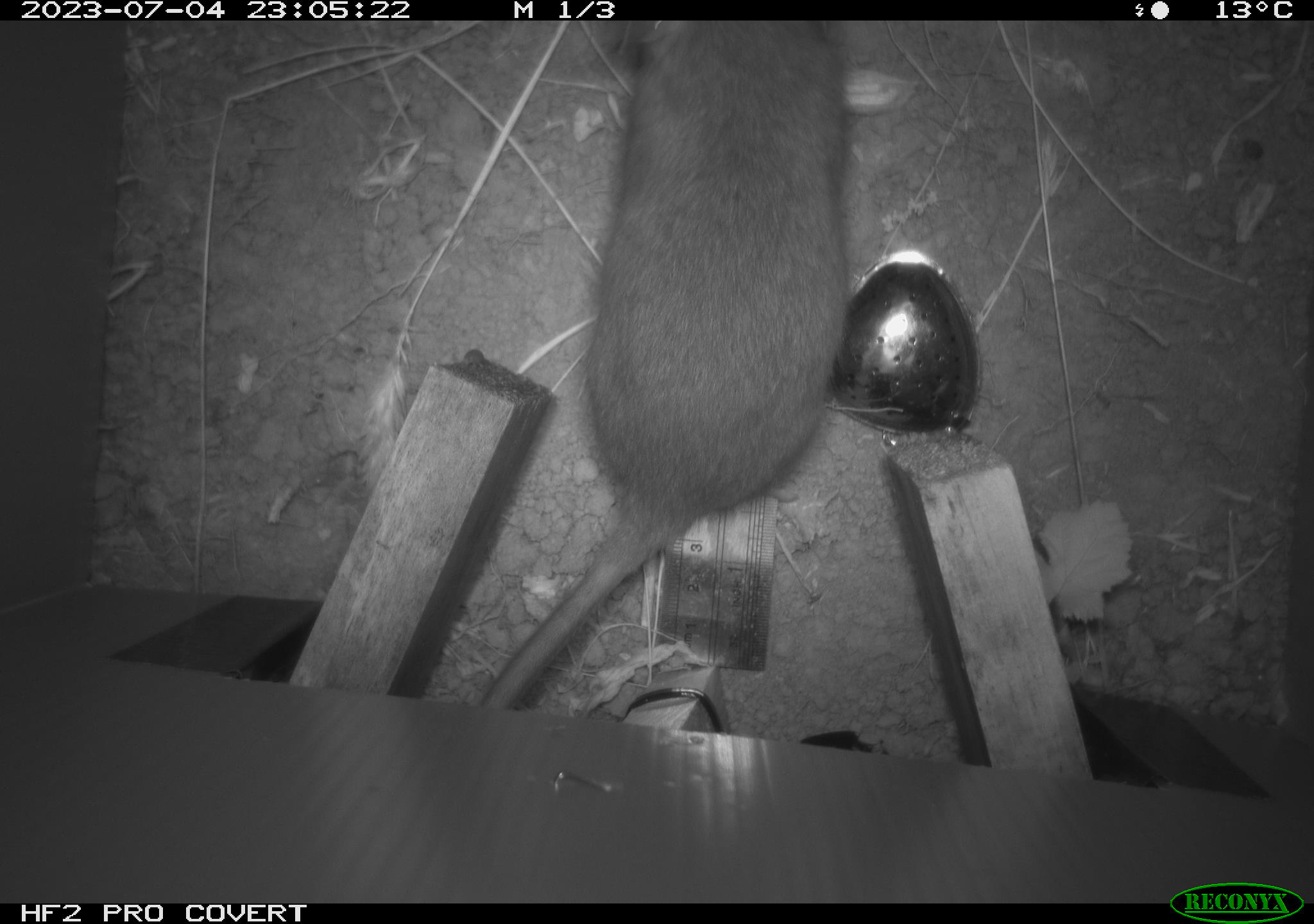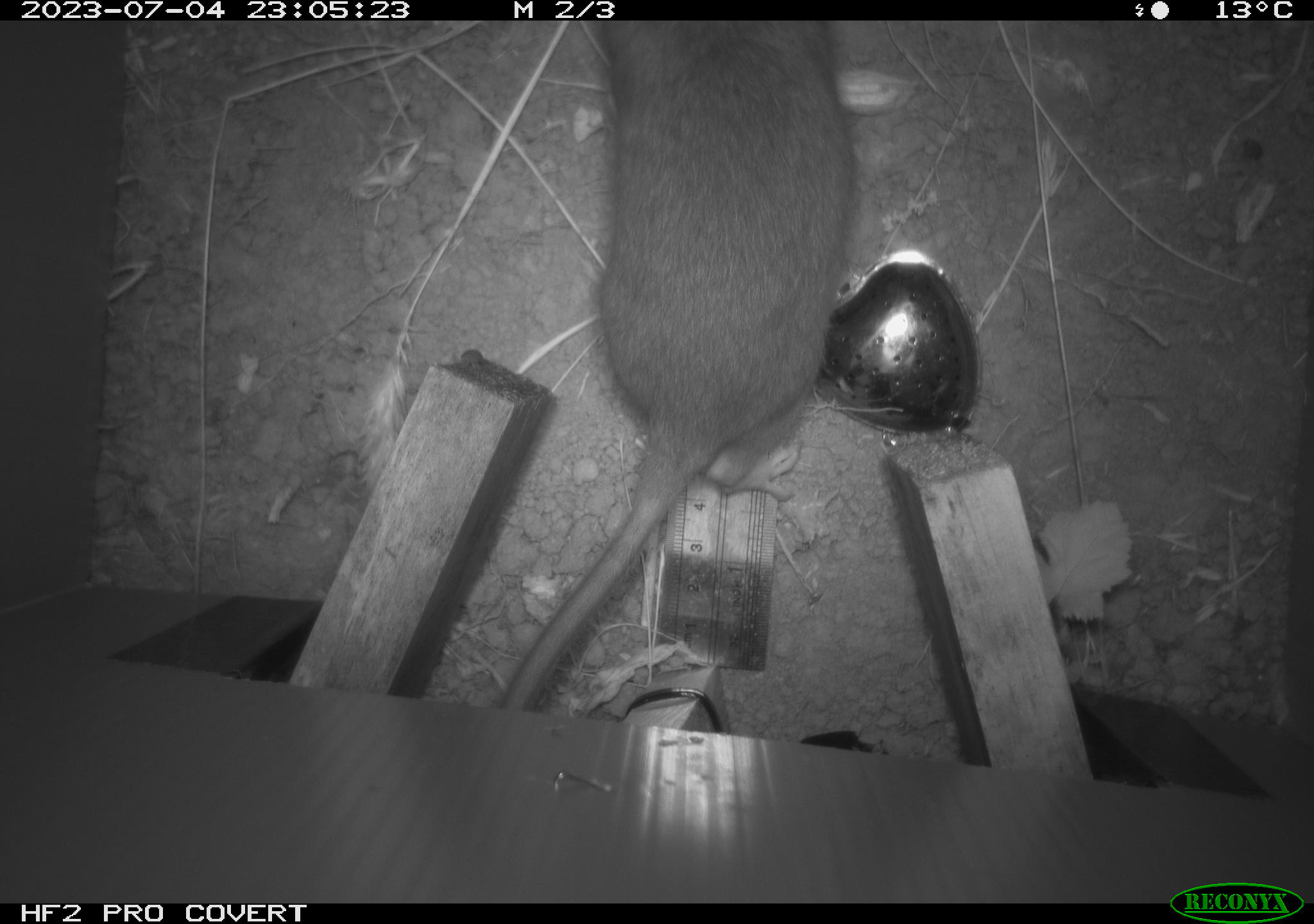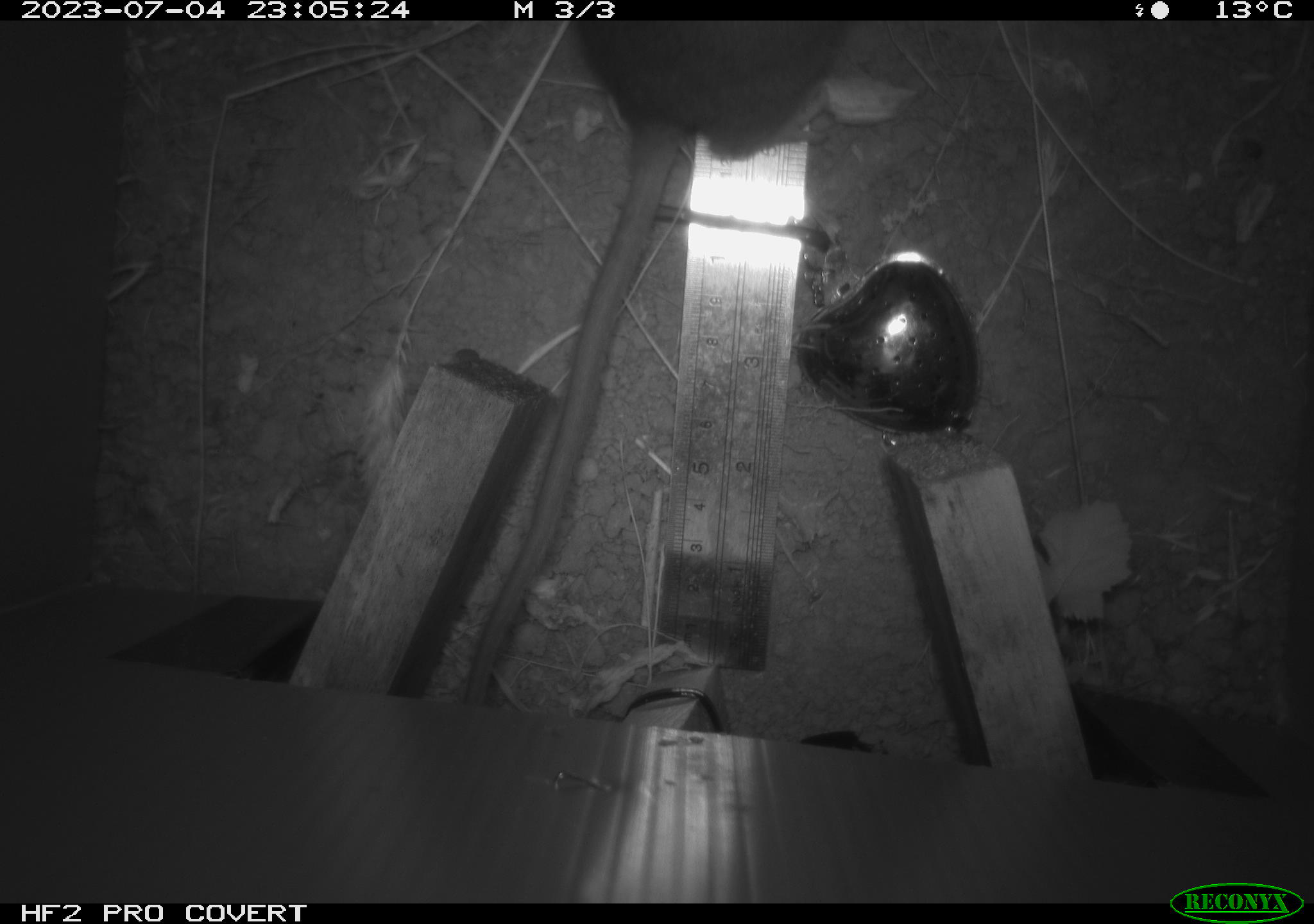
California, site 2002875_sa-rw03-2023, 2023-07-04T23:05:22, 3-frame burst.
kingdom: Animalia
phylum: Chordata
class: Mammalia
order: Rodentia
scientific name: Rodentia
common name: mouse species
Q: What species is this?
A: Mouse species (Rodentia).